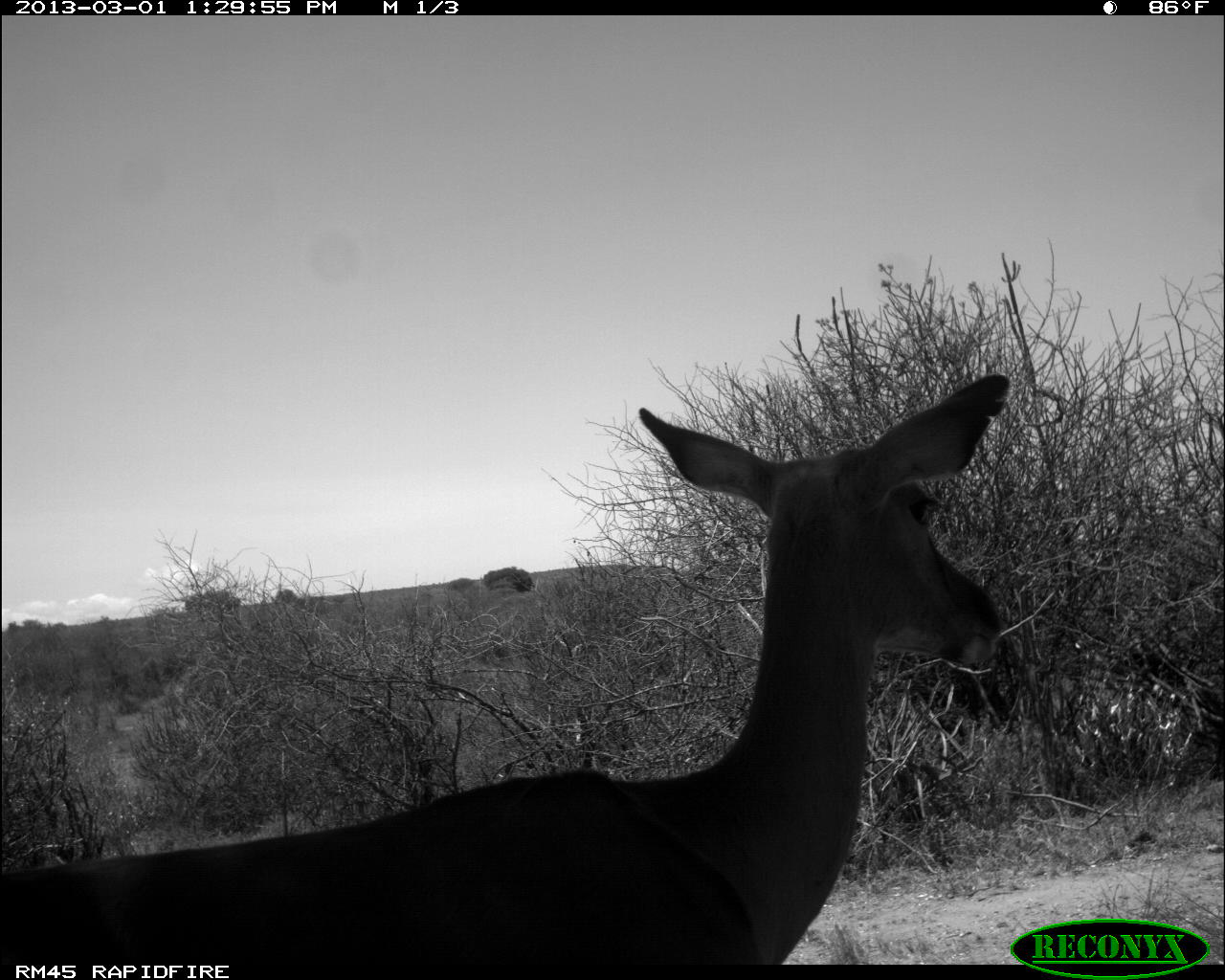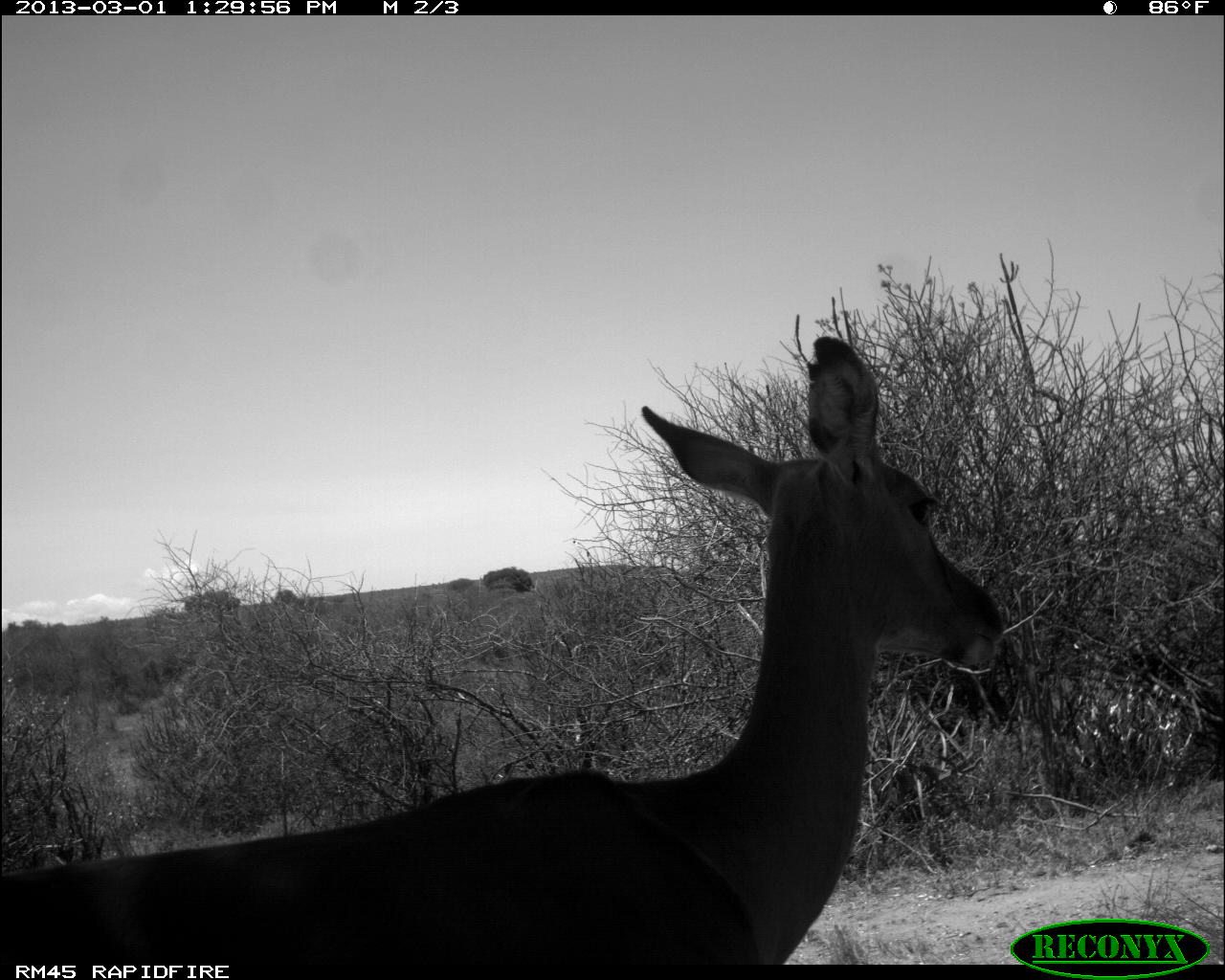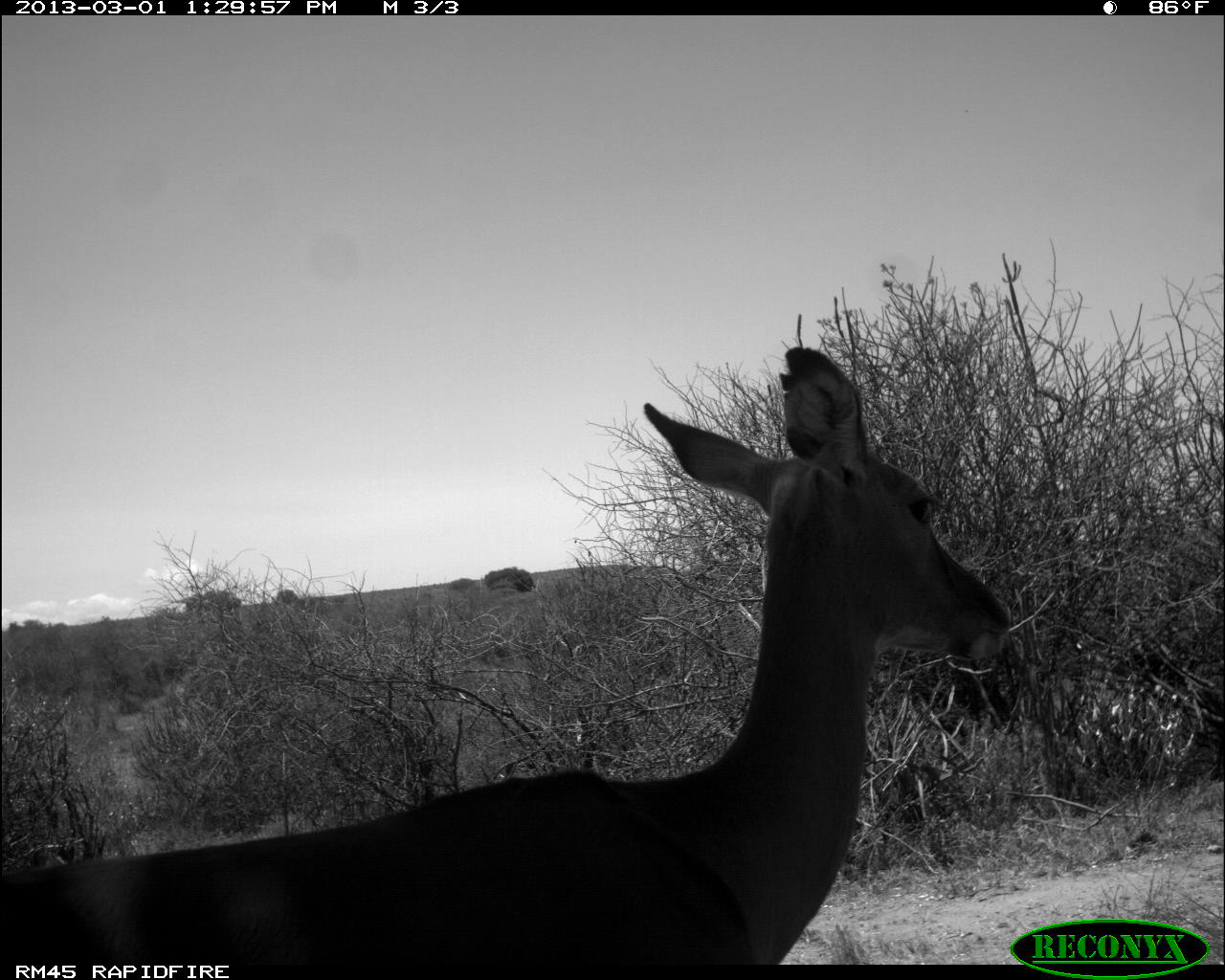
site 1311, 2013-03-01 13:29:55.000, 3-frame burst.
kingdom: Animalia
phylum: Chordata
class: Mammalia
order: Artiodactyla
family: Bovidae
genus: Aepyceros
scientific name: Aepyceros melampus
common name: impala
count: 1